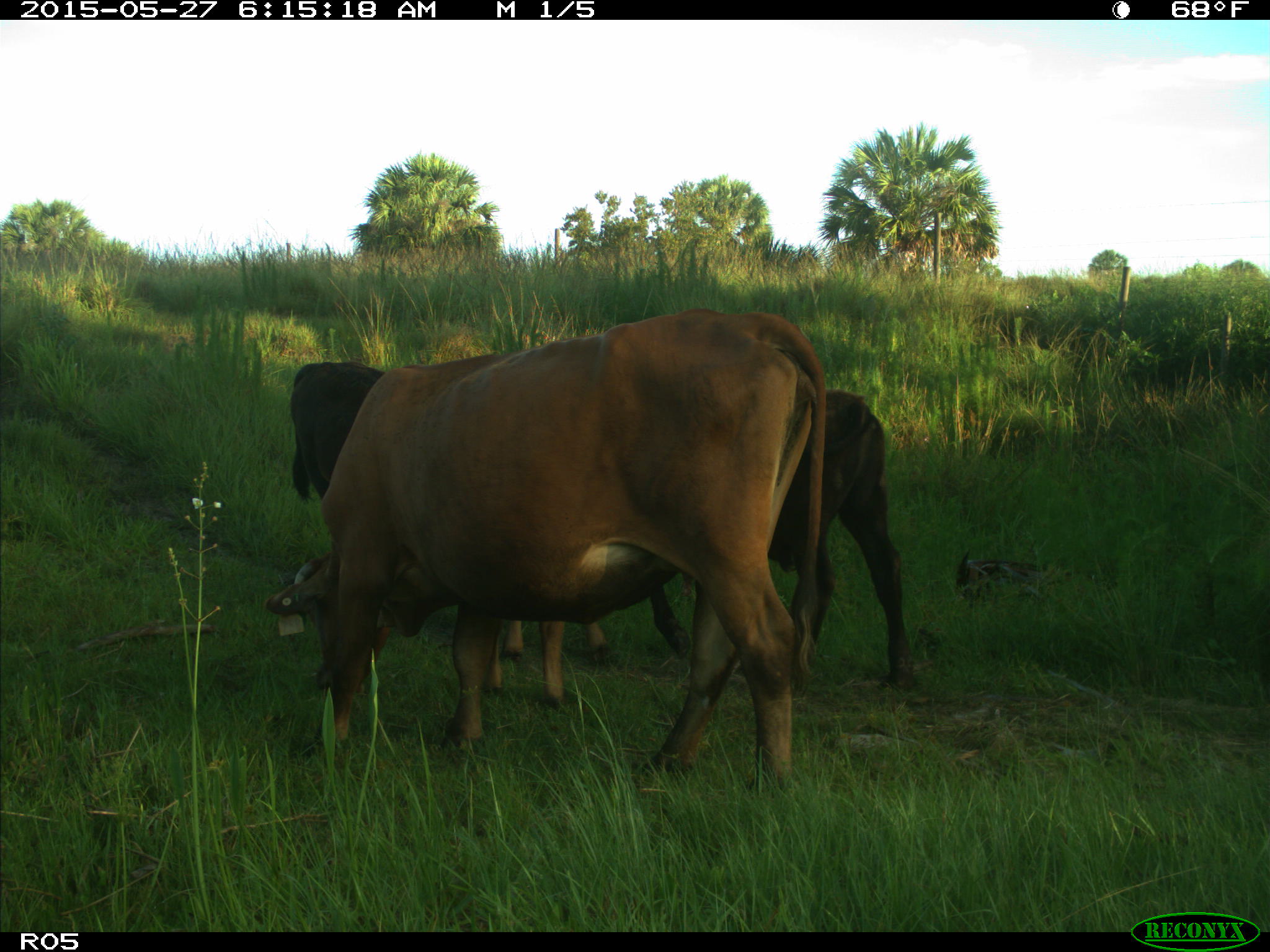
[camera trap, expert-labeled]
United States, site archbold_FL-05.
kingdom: Animalia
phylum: Chordata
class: Mammalia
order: Artiodactyla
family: Bovidae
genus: Bos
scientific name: Bos taurus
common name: domestic cow